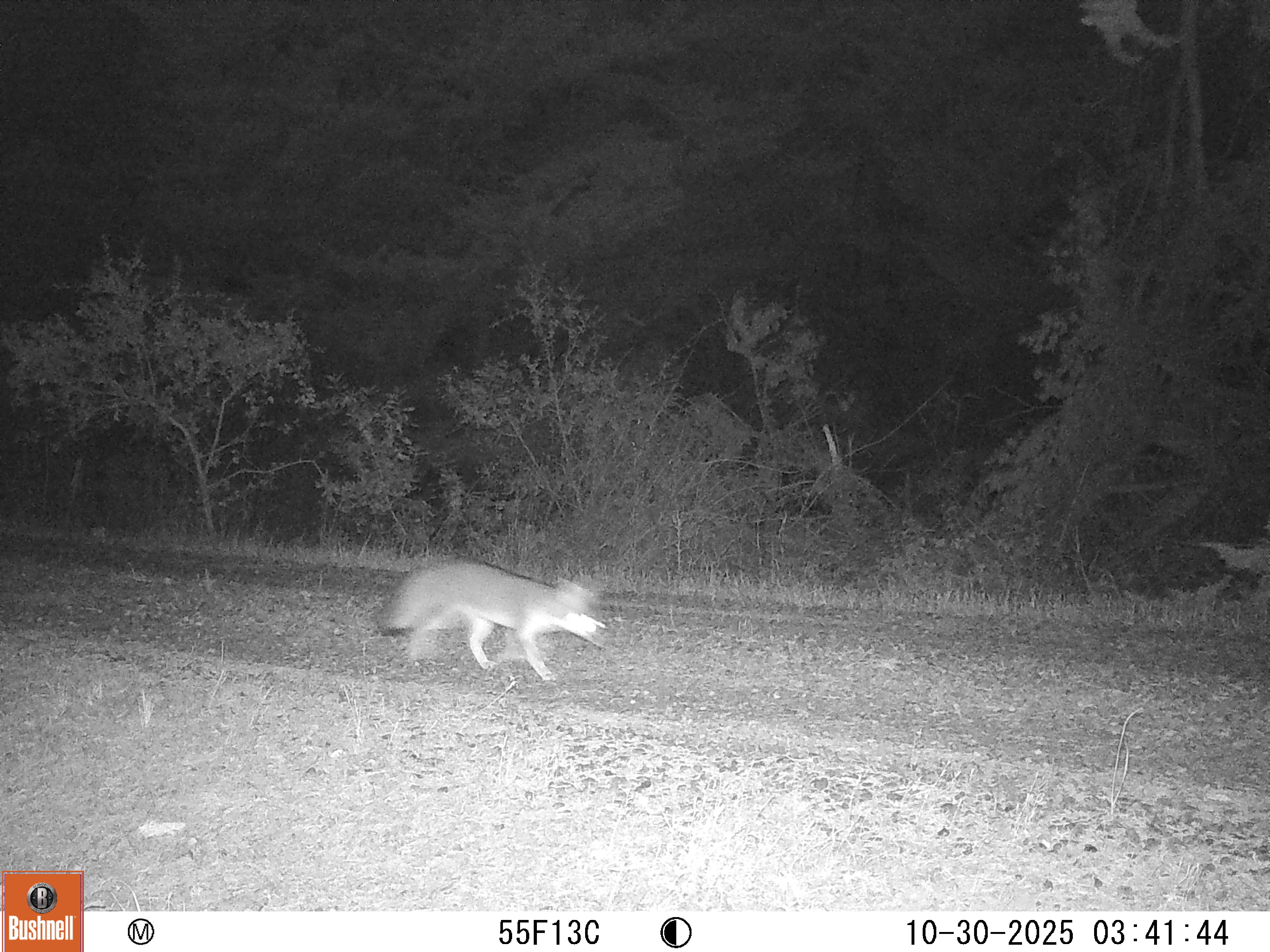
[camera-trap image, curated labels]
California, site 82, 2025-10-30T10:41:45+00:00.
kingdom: Animalia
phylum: Chordata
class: Mammalia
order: Carnivora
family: Canidae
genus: Urocyon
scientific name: Urocyon cinereoargenteus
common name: gray fox